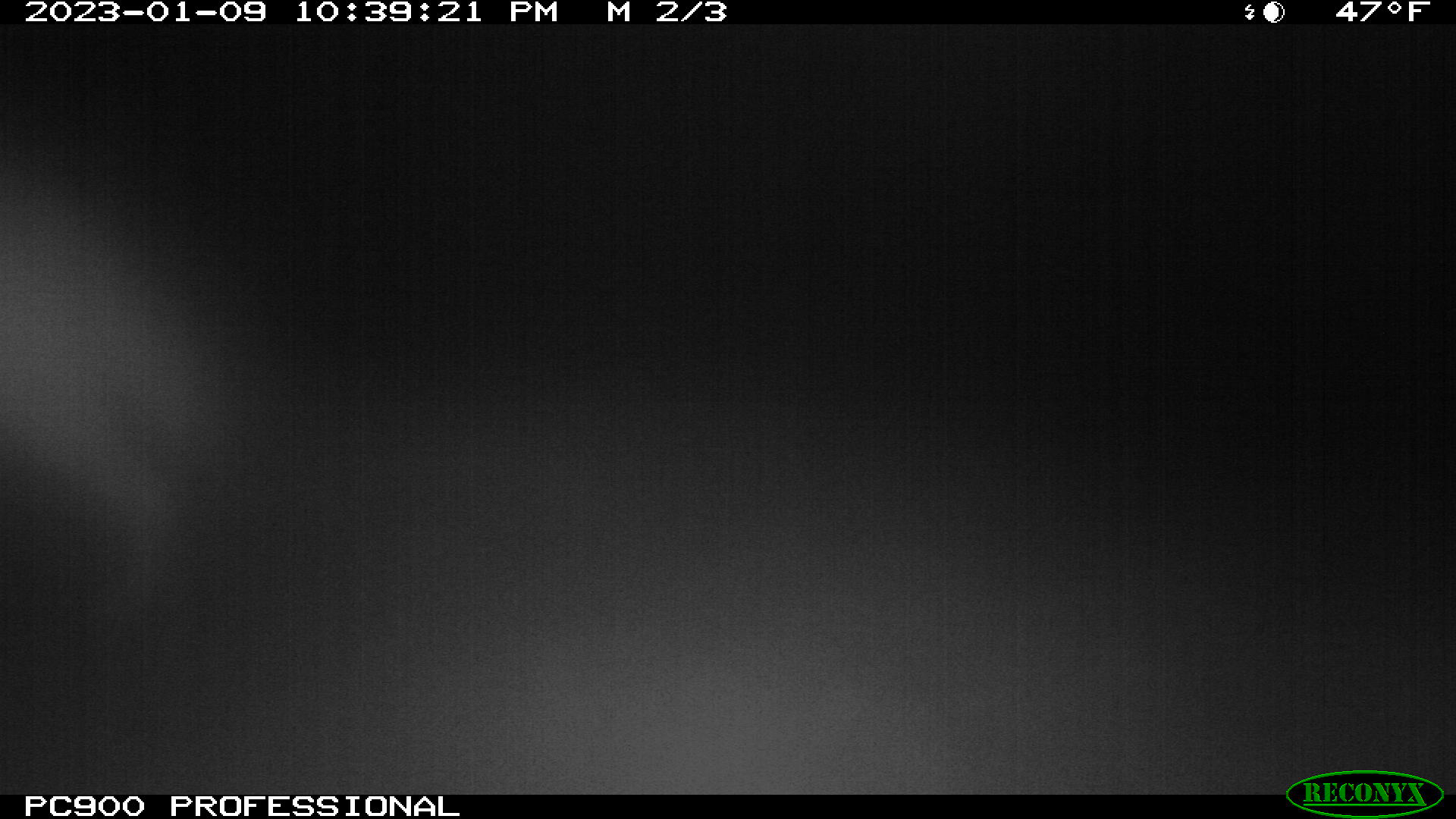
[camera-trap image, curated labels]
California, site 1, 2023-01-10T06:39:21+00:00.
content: unidentified animal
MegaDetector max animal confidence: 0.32